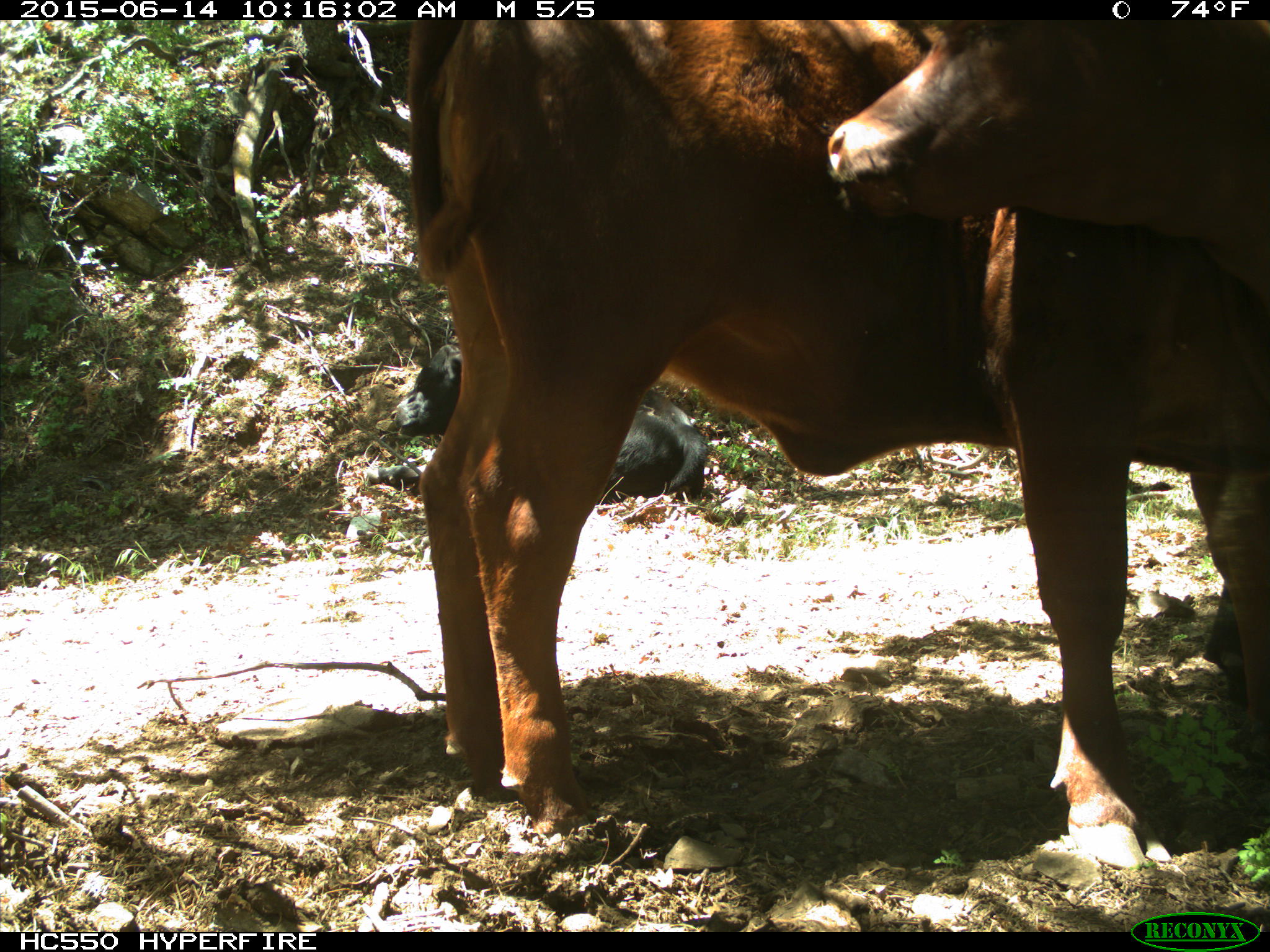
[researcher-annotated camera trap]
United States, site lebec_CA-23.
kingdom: Animalia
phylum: Chordata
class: Mammalia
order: Artiodactyla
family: Bovidae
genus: Bos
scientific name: Bos taurus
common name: domestic cow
Bos taurus (domestic cow).